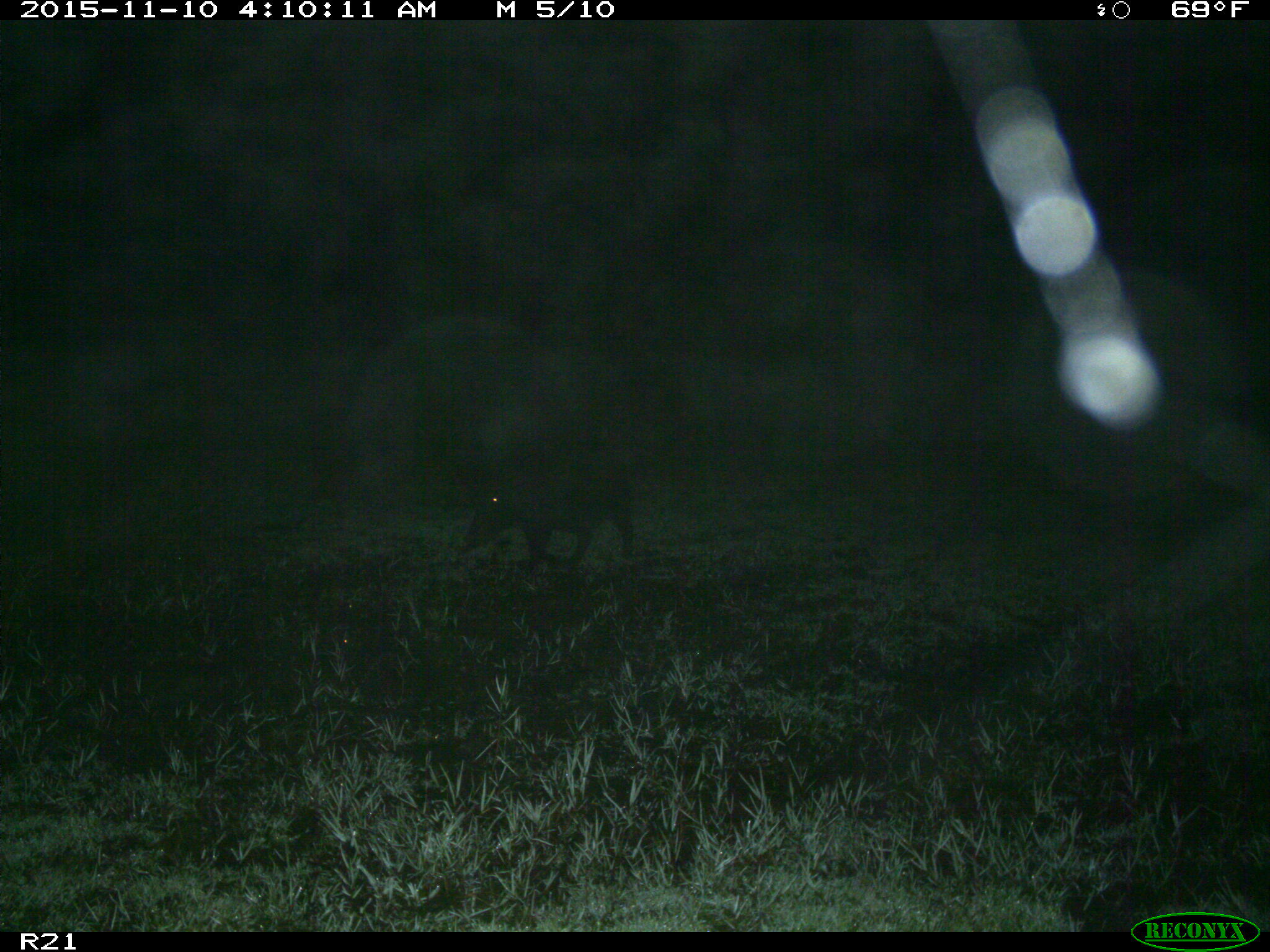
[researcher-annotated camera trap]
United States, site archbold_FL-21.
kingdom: Animalia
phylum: Chordata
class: Mammalia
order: Artiodactyla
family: Suidae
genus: Sus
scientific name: Sus scrofa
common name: wild boar